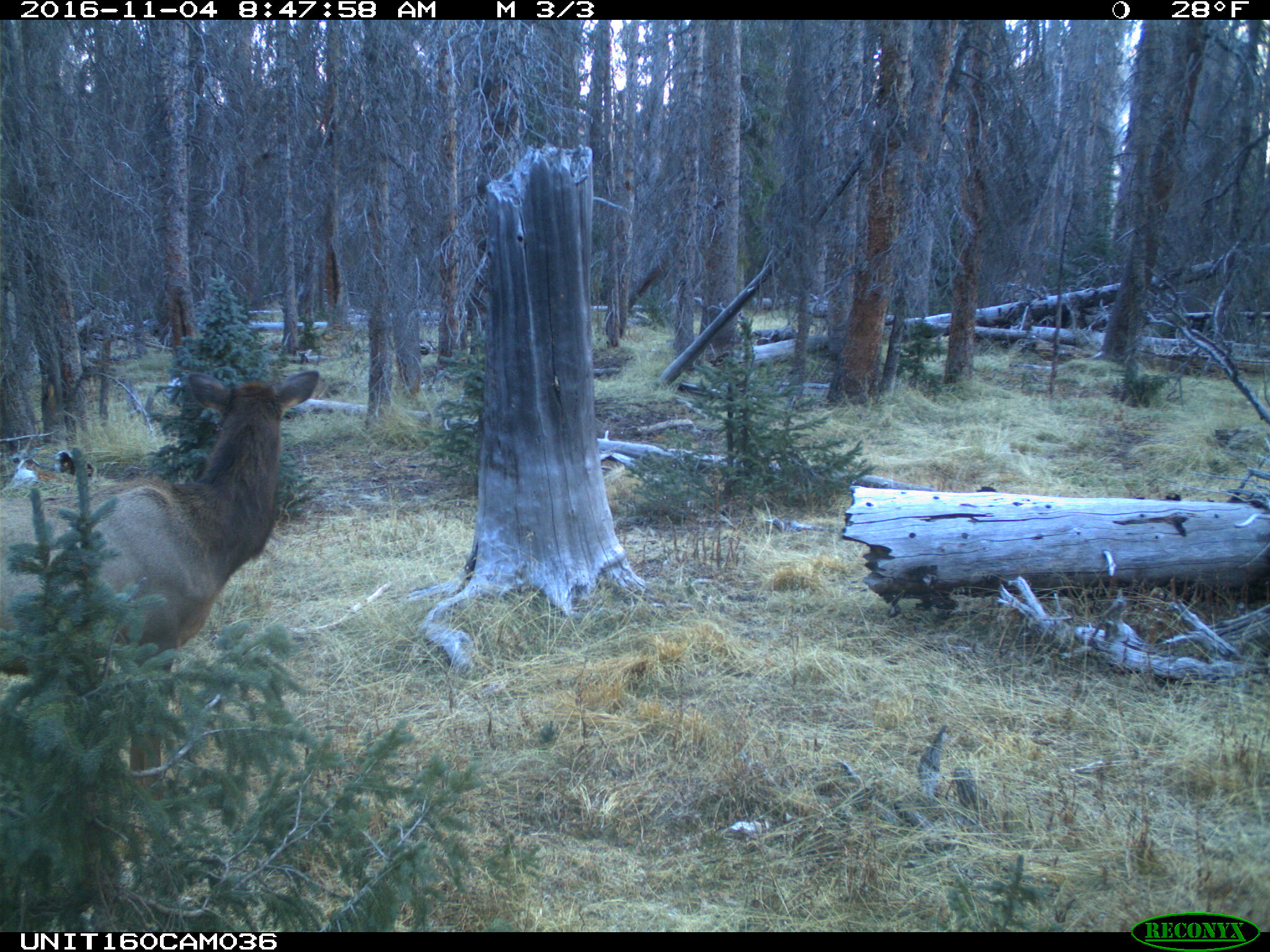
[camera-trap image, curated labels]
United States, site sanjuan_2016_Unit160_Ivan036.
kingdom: Animalia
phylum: Chordata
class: Mammalia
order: Artiodactyla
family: Cervidae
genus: Cervus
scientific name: Cervus elaphus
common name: red deer